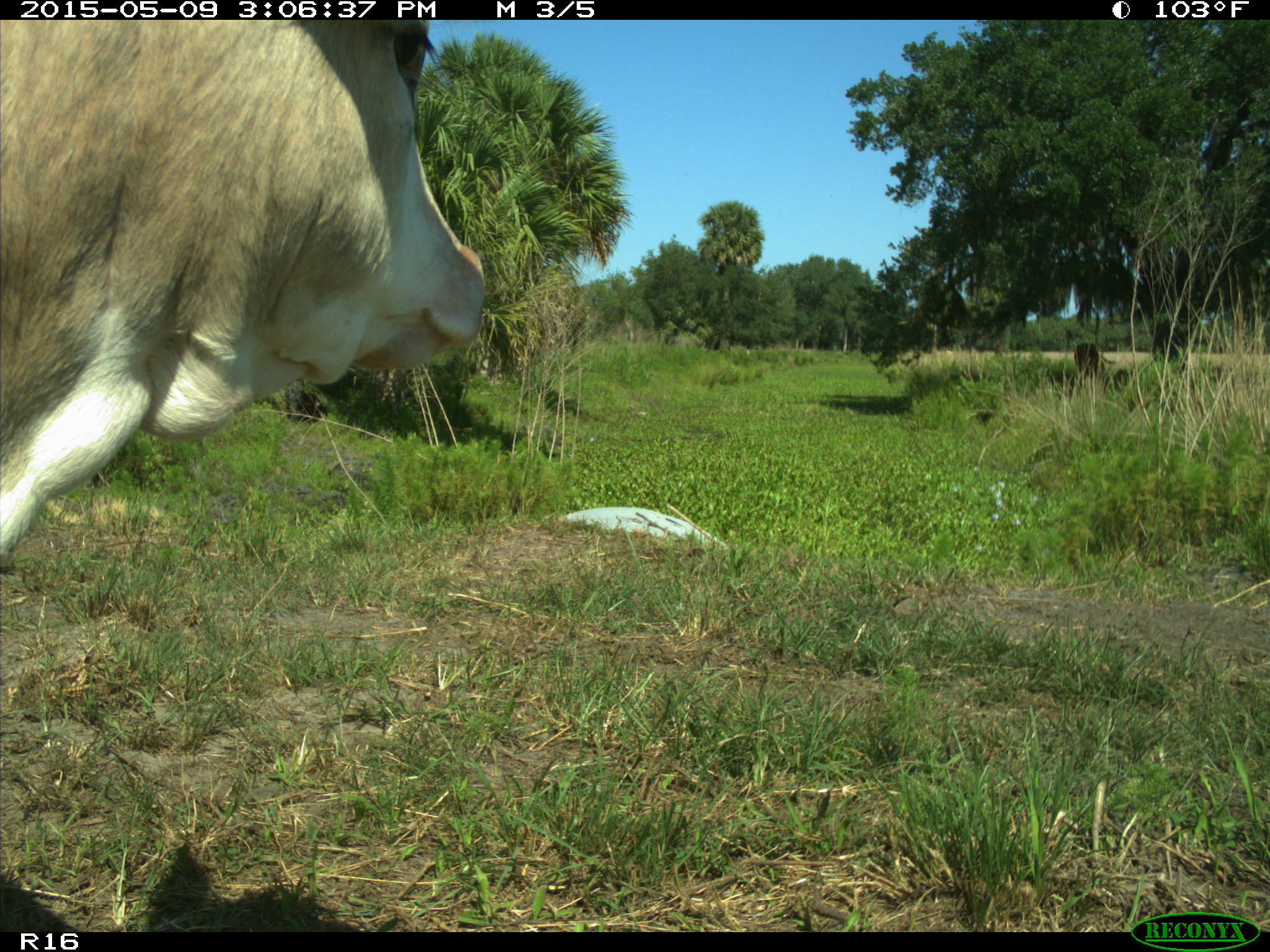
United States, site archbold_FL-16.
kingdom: Animalia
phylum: Chordata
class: Mammalia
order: Artiodactyla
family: Bovidae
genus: Bos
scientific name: Bos taurus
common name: domestic cow